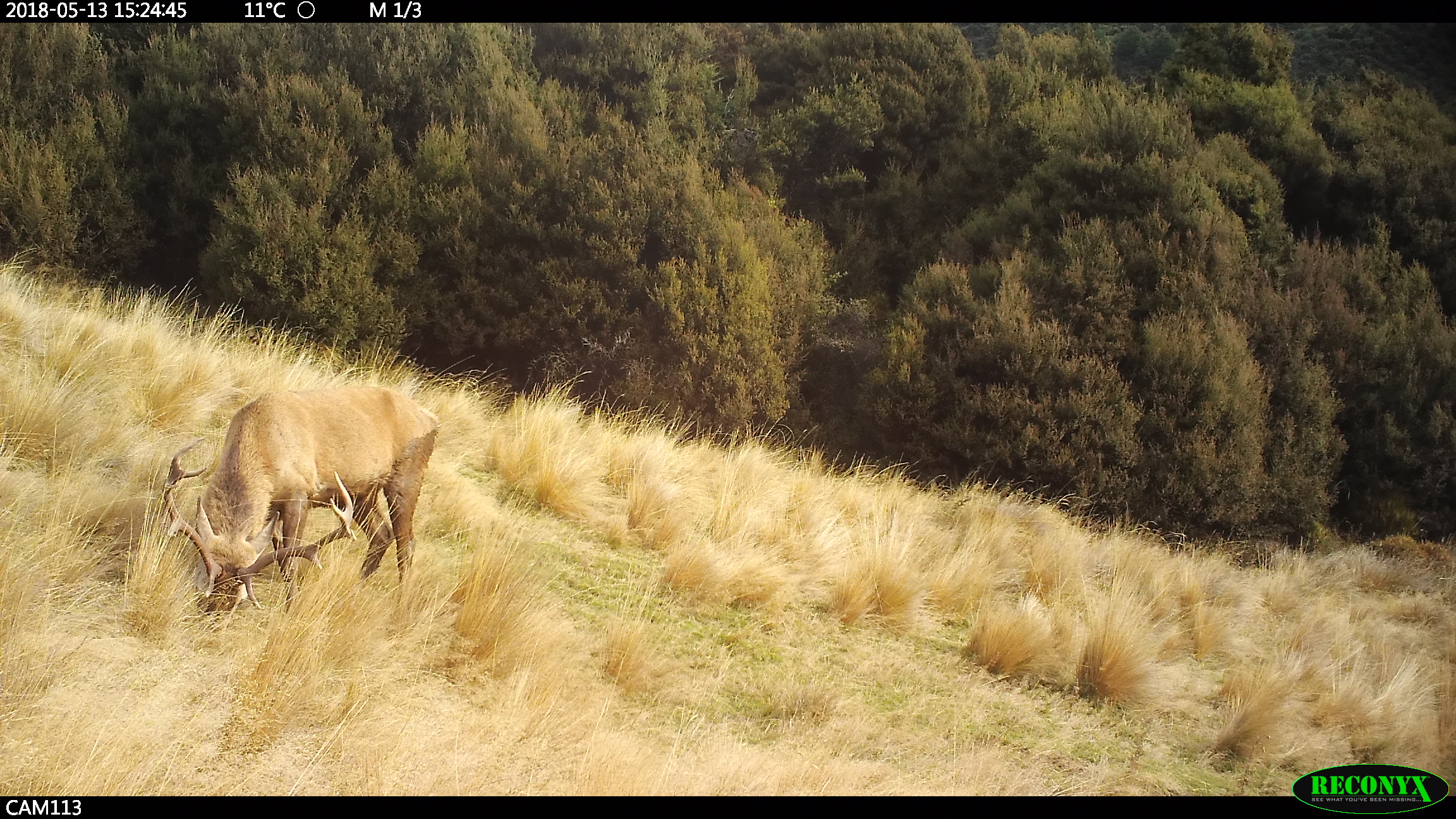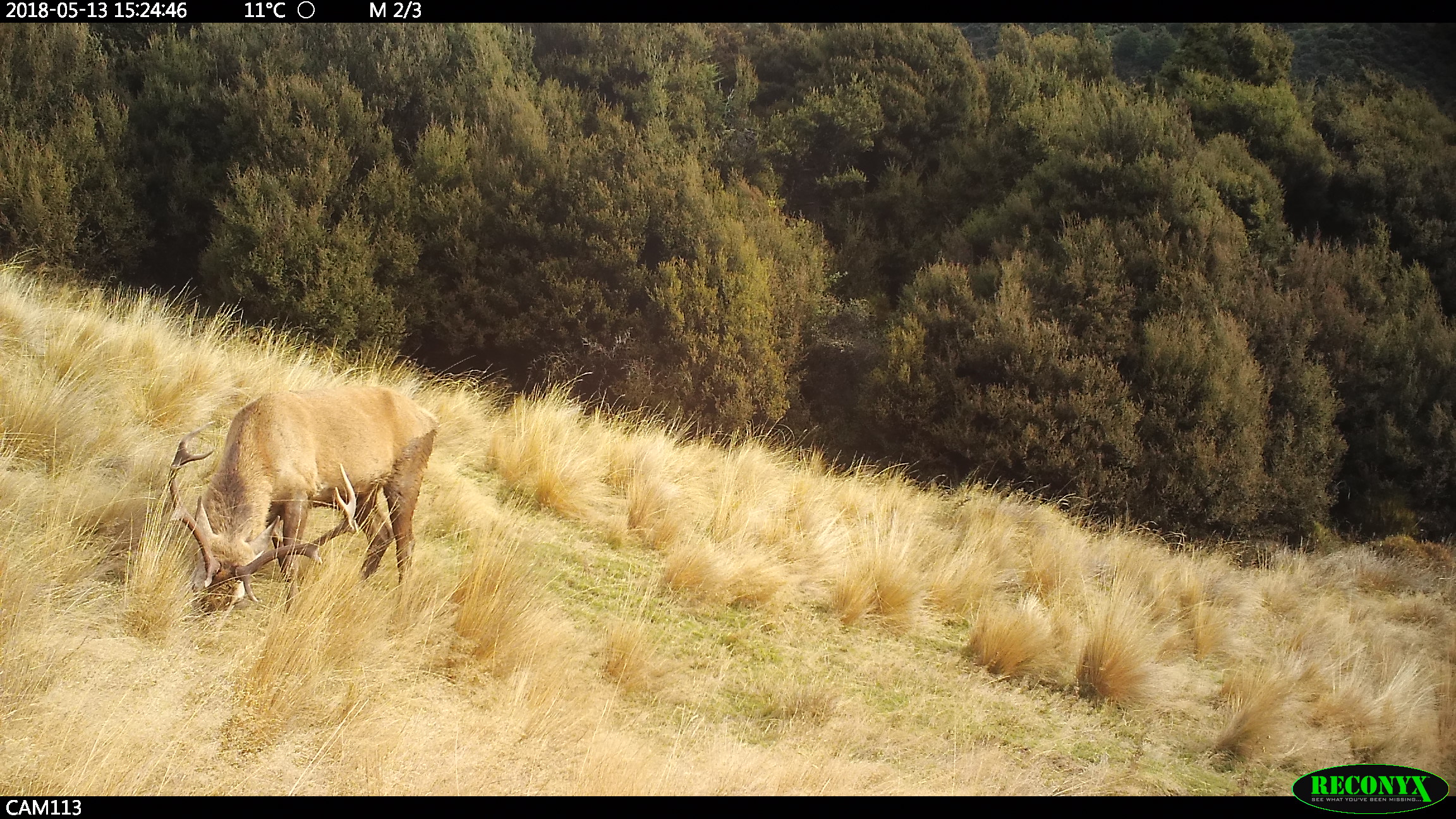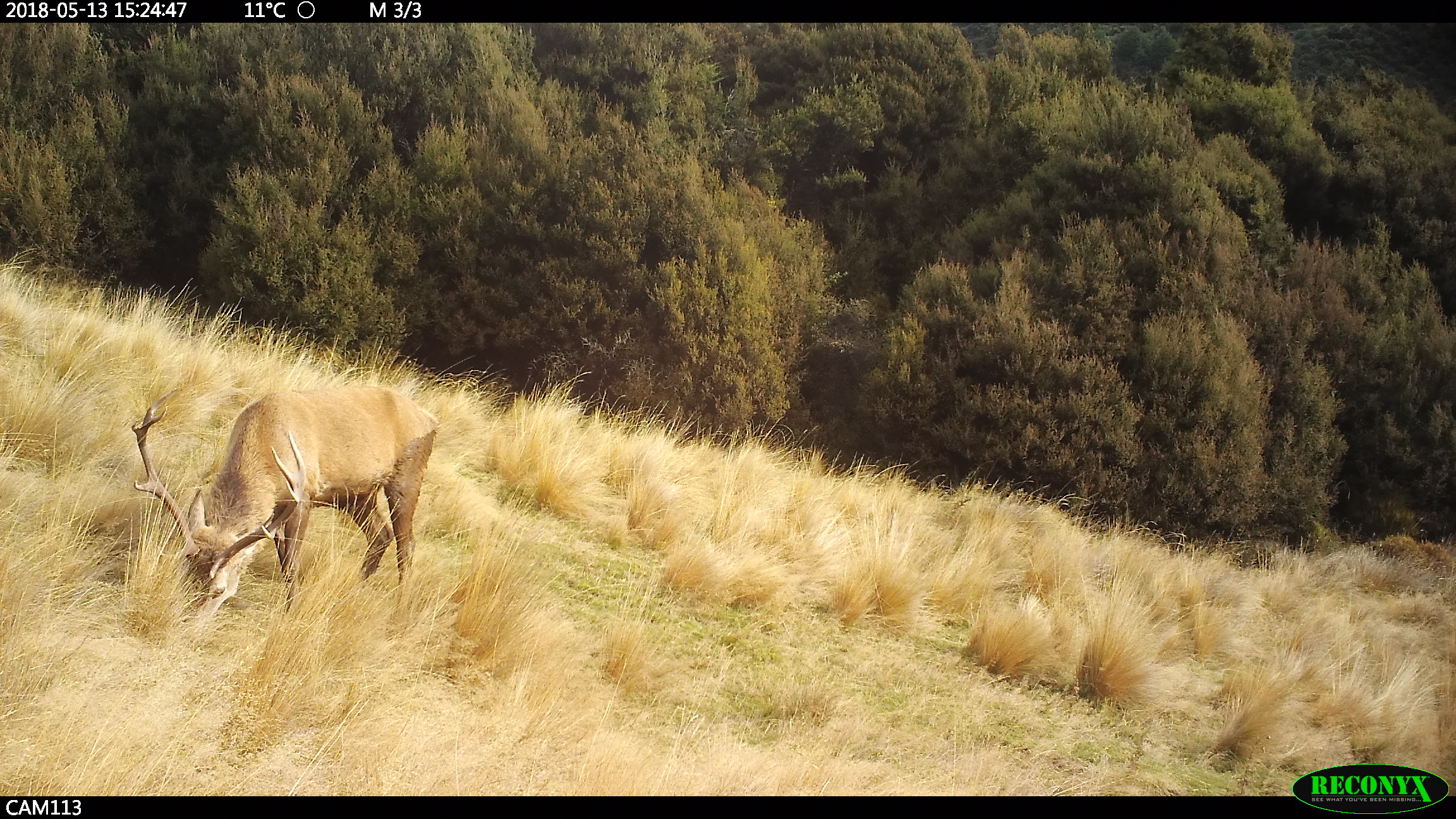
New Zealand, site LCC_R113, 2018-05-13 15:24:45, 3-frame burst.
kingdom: Animalia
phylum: Chordata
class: Mammalia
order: Artiodactyla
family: Cervidae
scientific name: Cervidae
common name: deer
Deer (Cervidae).